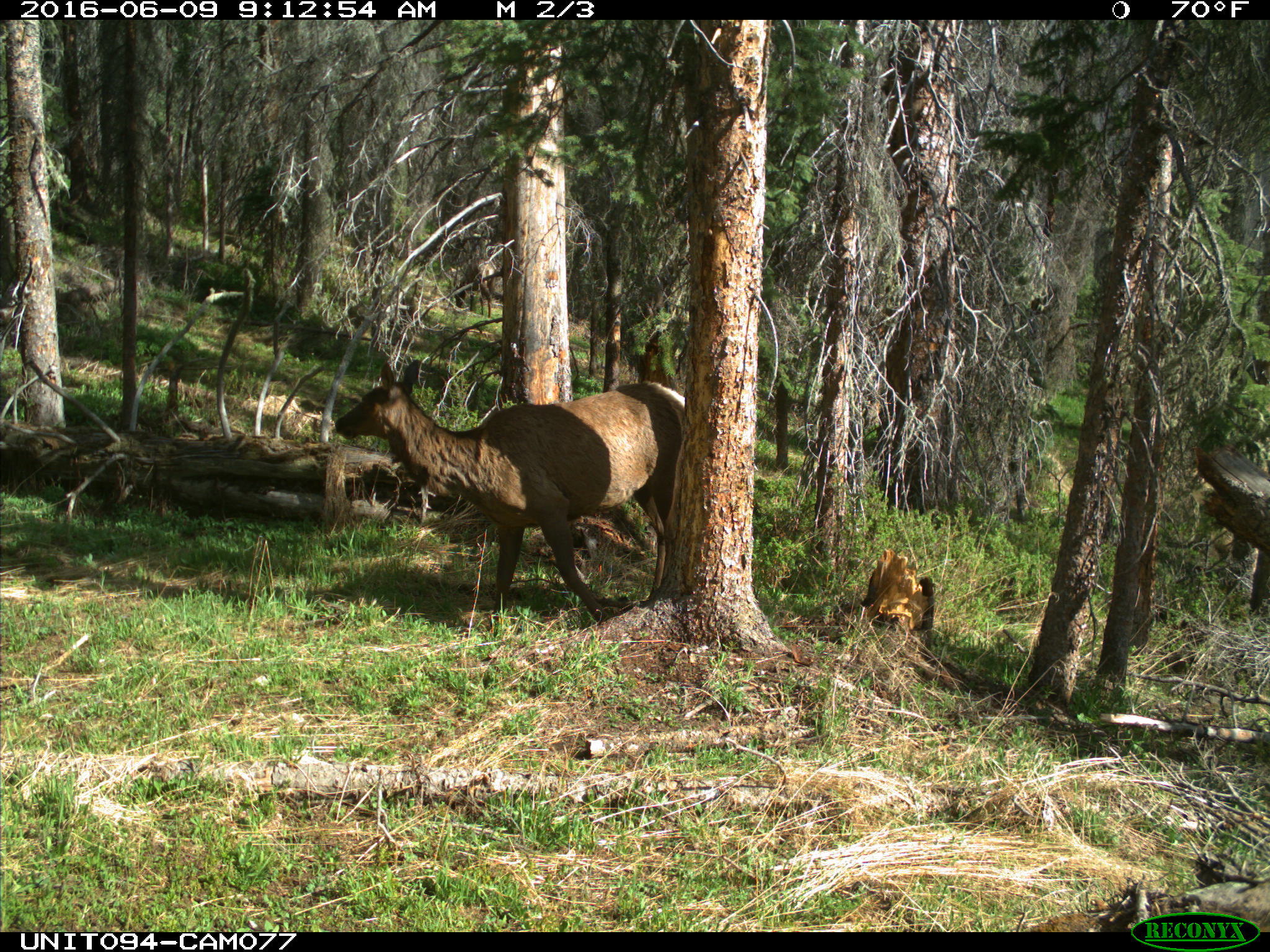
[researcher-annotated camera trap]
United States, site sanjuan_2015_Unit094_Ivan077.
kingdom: Animalia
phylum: Chordata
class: Mammalia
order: Artiodactyla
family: Cervidae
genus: Cervus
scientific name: Cervus elaphus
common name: red deer